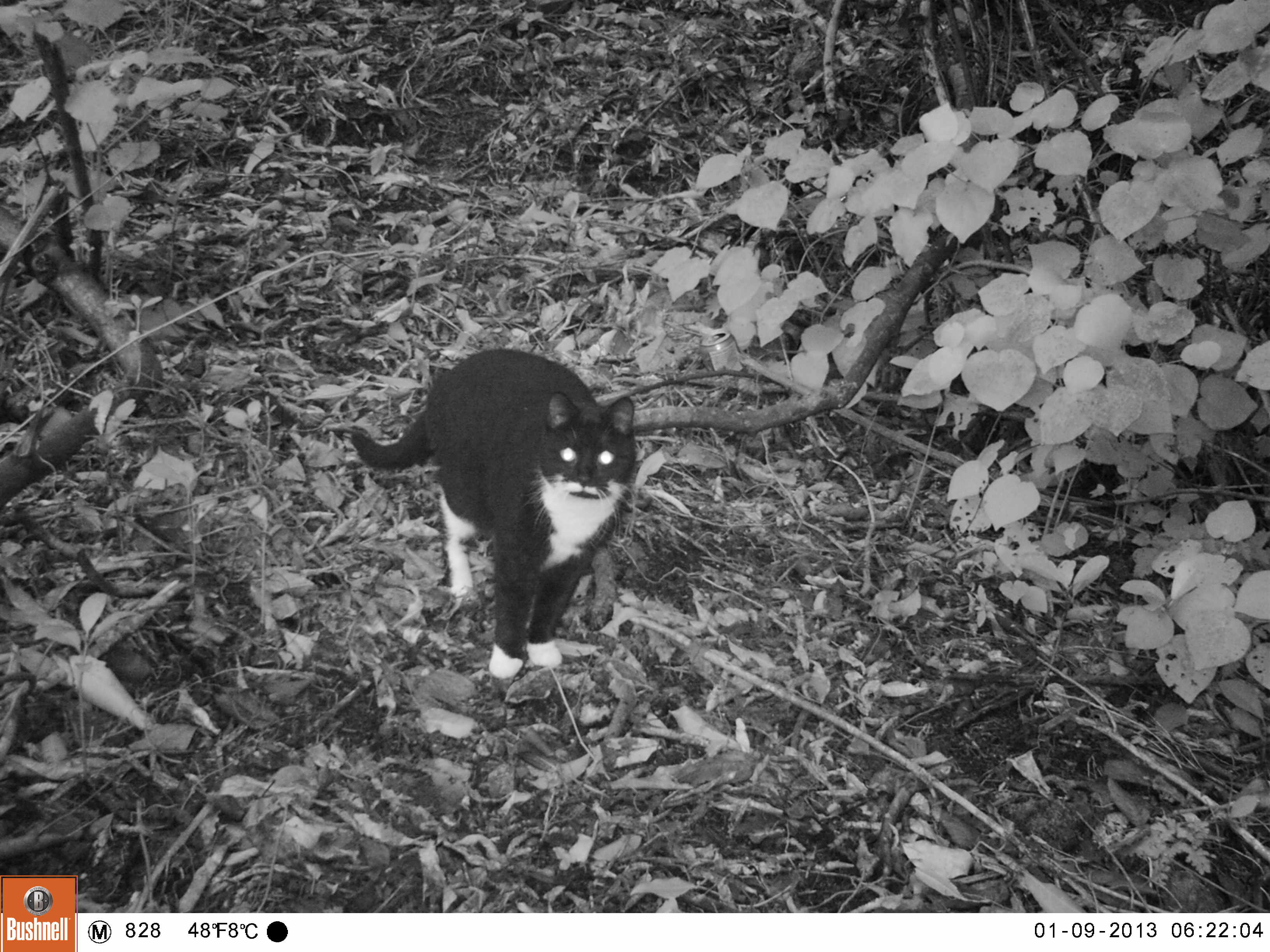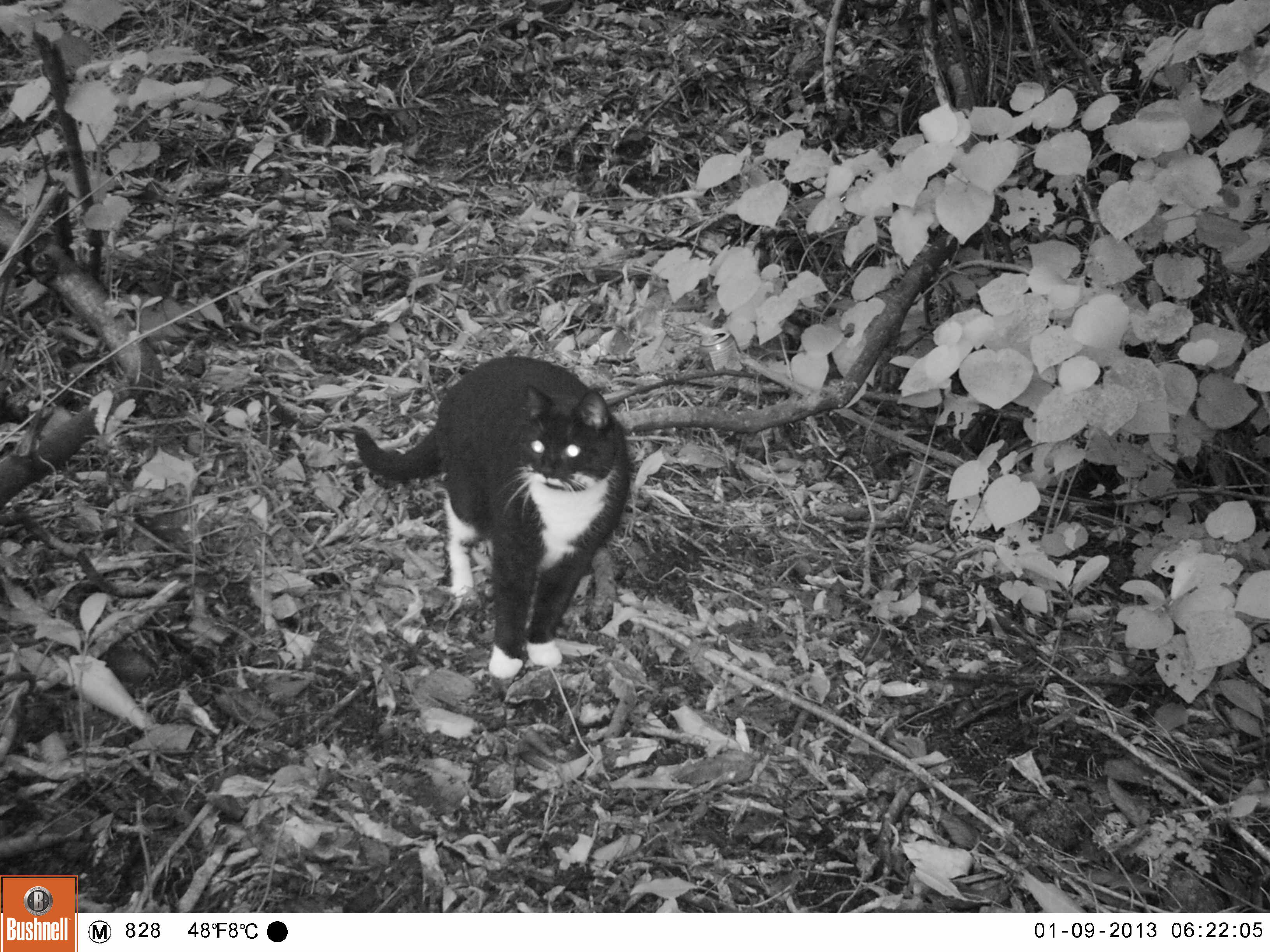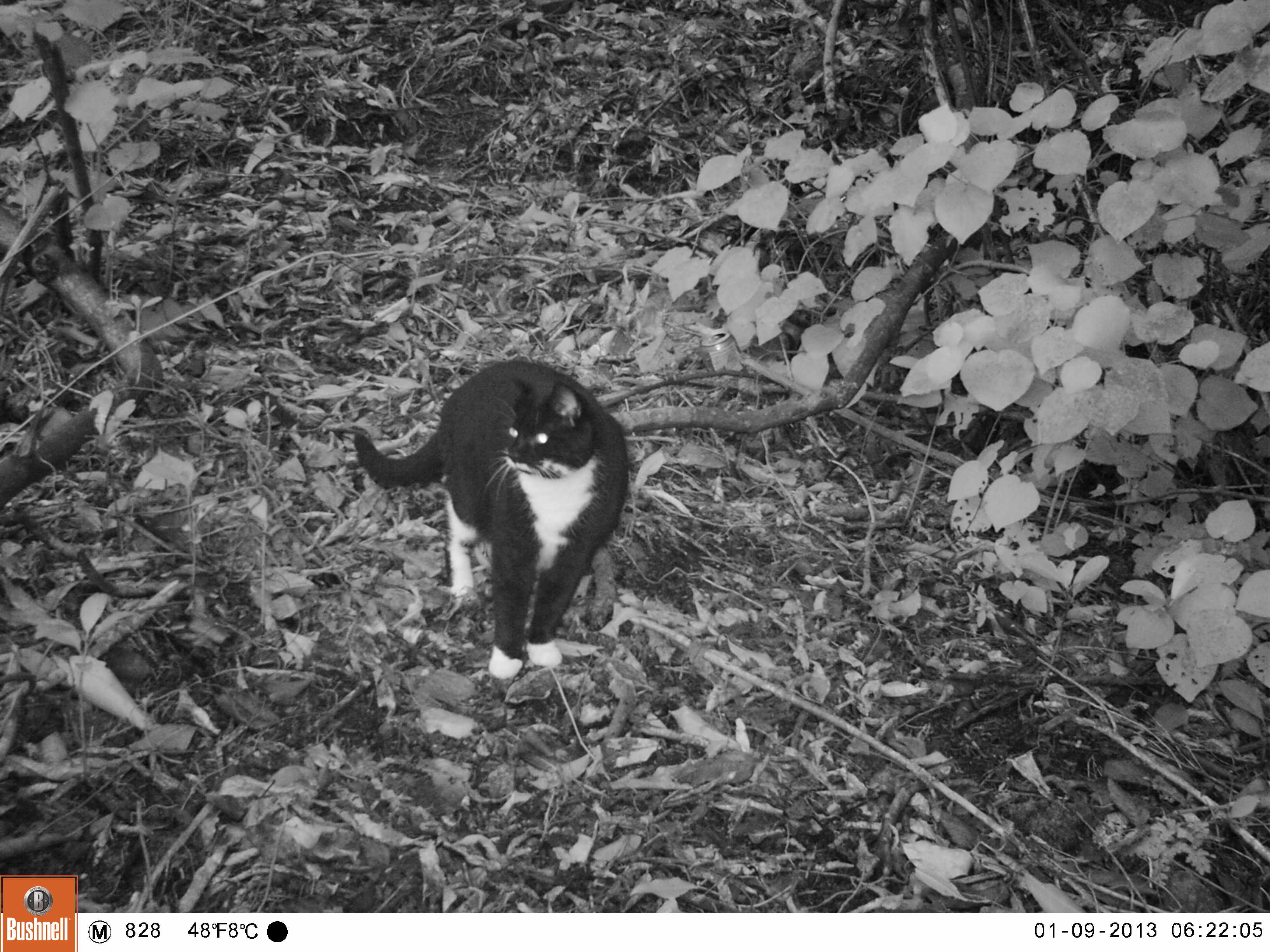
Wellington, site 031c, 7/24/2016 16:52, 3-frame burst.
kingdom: Animalia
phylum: Chordata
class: Mammalia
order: Carnivora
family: Felidae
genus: Felis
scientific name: Felis catus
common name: cat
Cat (Felis catus).